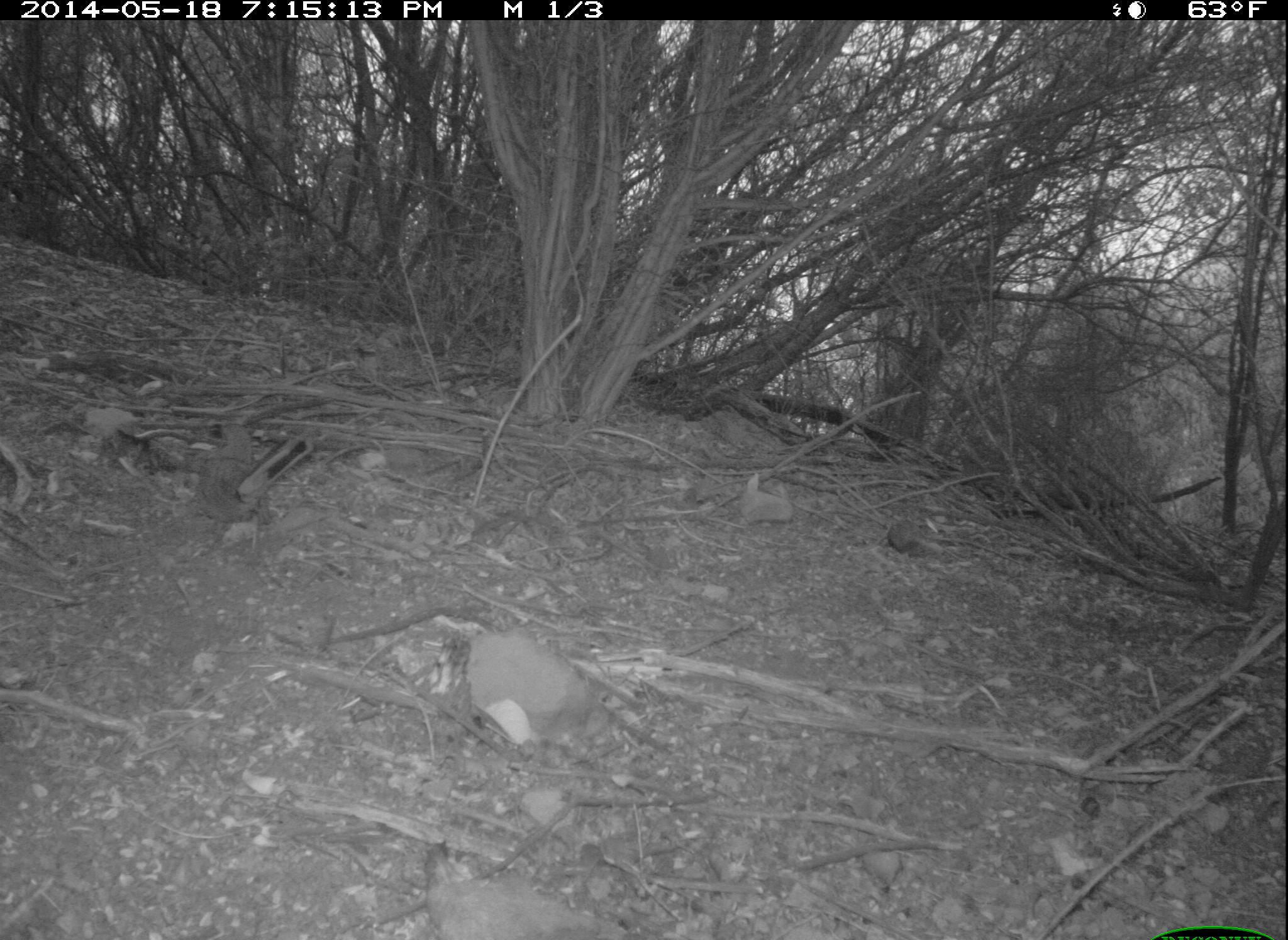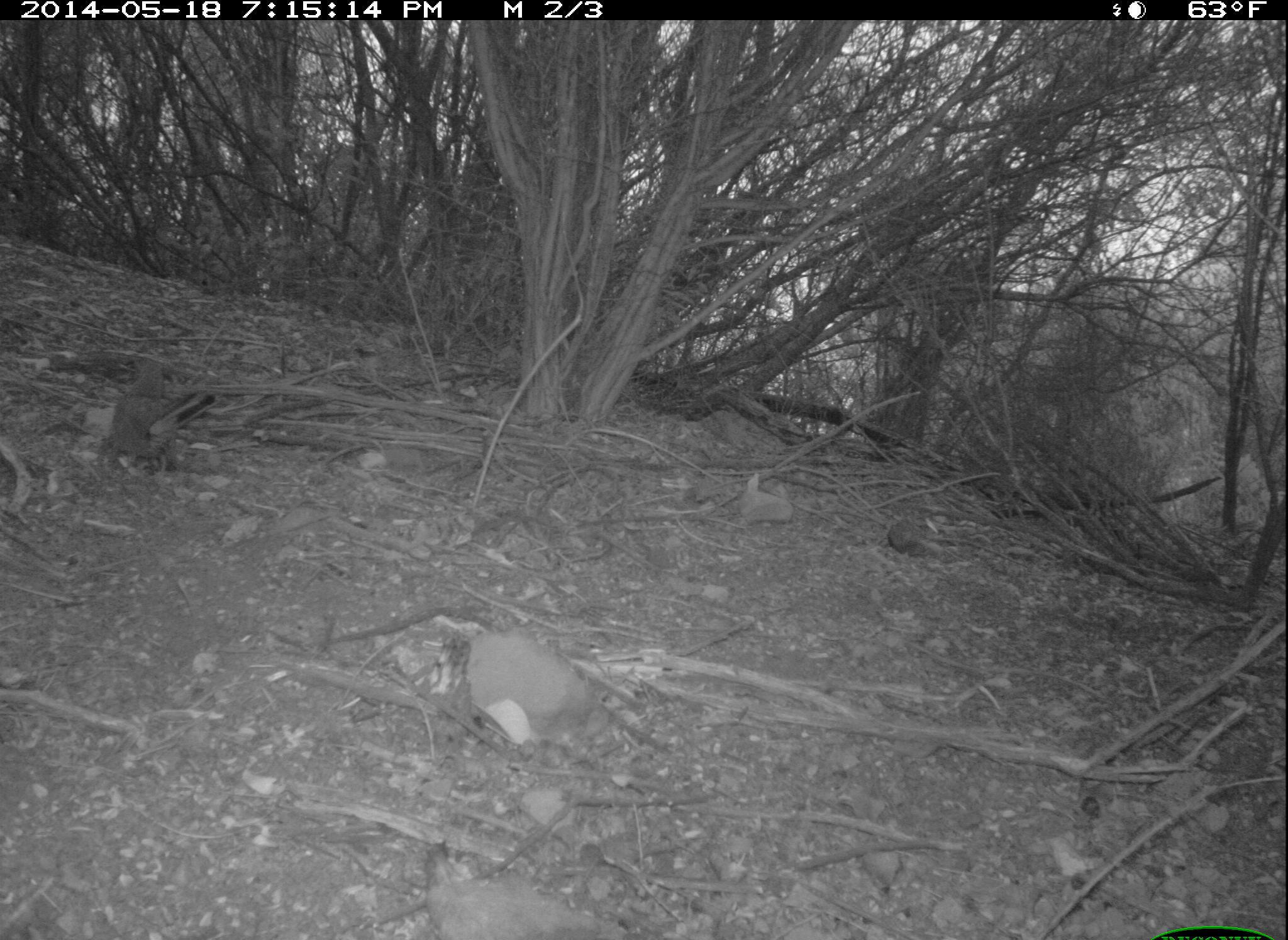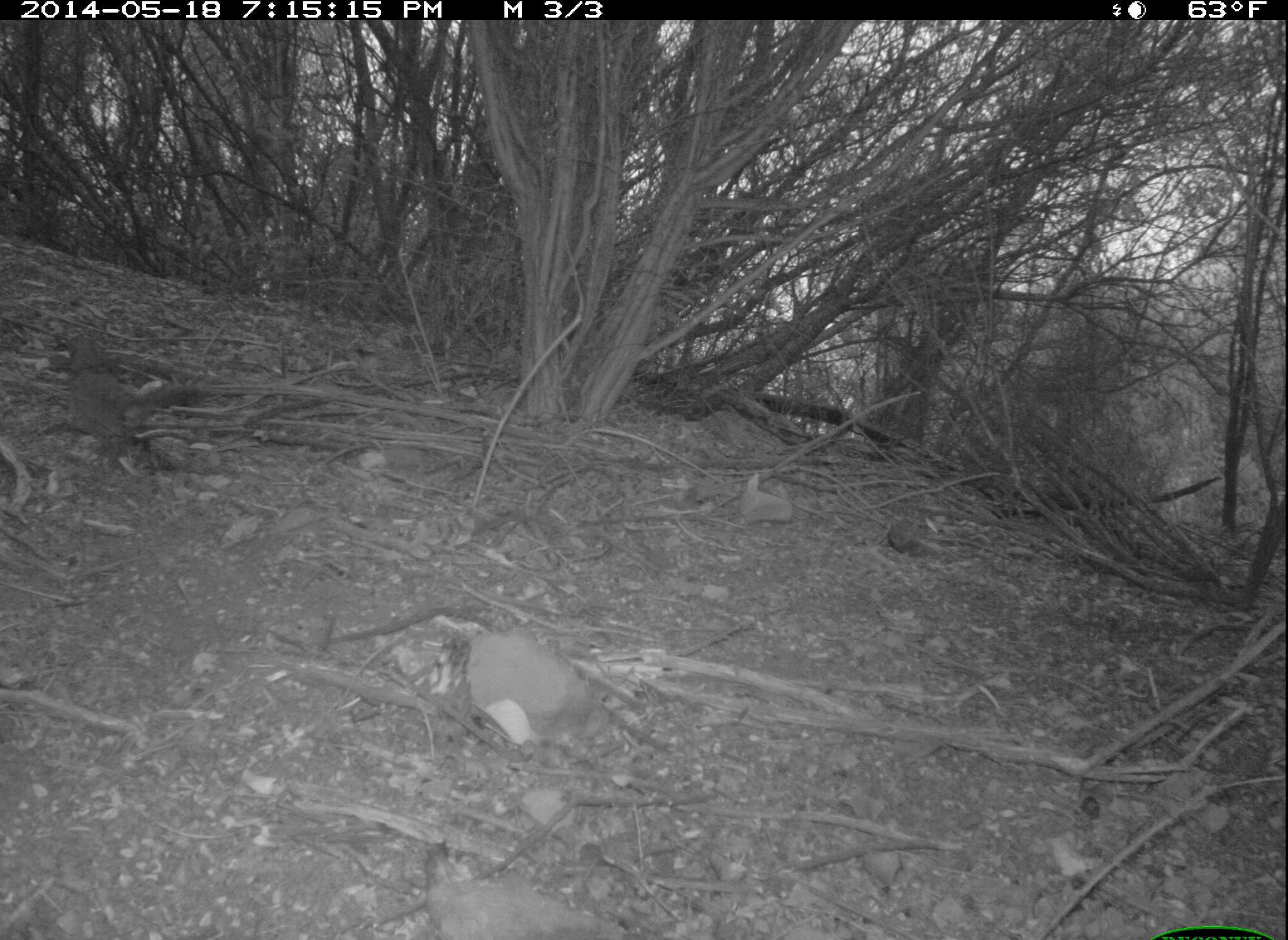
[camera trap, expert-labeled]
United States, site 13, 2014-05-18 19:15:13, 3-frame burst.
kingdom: Animalia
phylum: Chordata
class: Aves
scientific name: Aves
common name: bird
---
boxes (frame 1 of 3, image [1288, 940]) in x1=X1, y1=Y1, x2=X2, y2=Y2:
bird: x1=195, y1=421, x2=279, y2=527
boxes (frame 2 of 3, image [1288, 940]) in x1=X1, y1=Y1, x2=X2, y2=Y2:
bird: x1=112, y1=355, x2=221, y2=475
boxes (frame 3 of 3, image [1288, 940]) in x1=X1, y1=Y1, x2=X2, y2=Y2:
bird: x1=50, y1=333, x2=207, y2=462